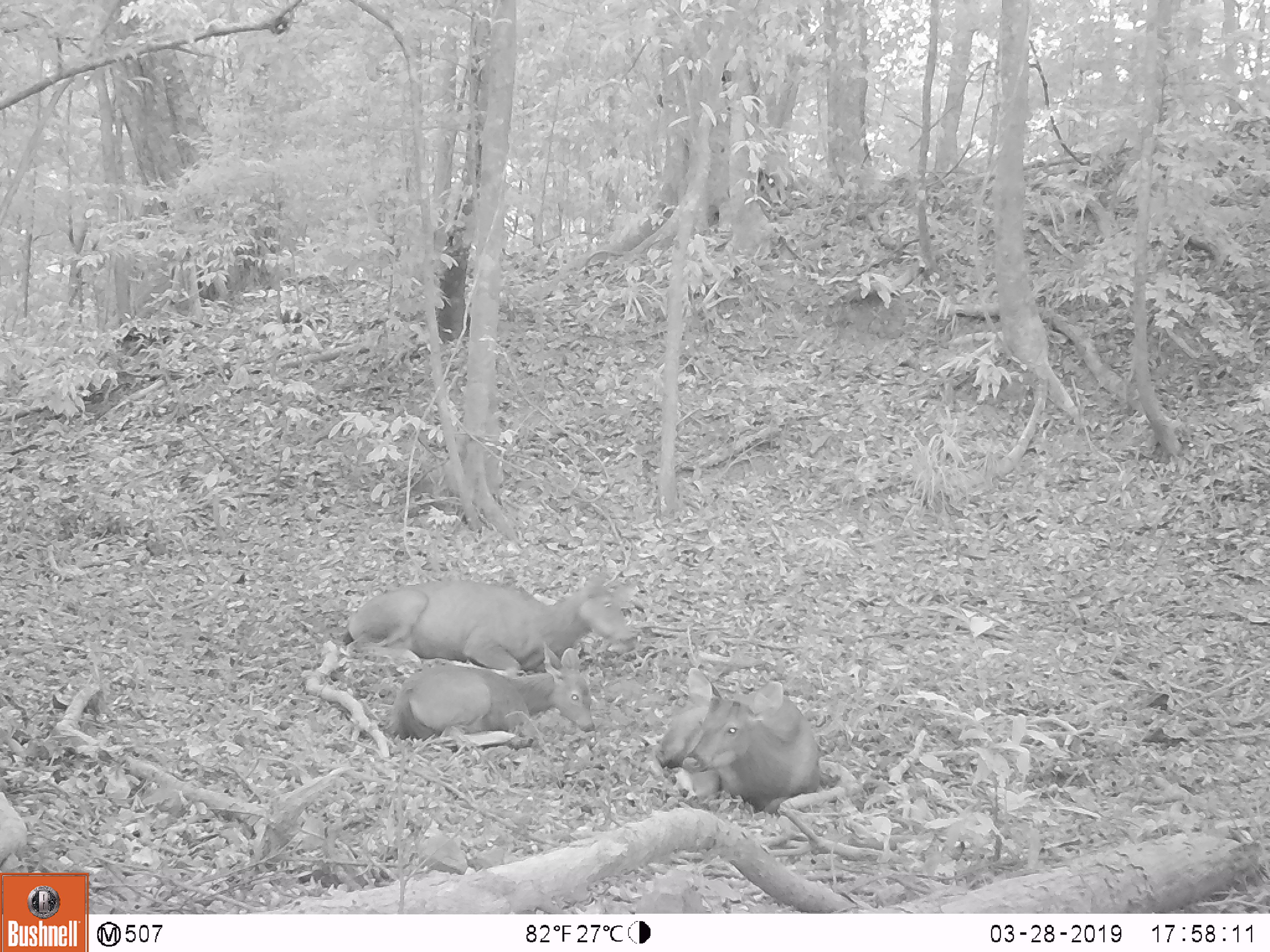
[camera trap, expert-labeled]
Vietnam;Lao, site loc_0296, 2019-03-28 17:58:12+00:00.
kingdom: Animalia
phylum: Chordata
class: Mammalia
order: Artiodactyla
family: Cervidae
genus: Rusa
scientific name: Rusa unicolor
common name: sambar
Sambar (Rusa unicolor). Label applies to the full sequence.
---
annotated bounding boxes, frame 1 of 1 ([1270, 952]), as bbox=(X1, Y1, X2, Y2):
sambar: bbox=(342, 569, 640, 674); bbox=(656, 666, 821, 815); bbox=(387, 641, 596, 751)